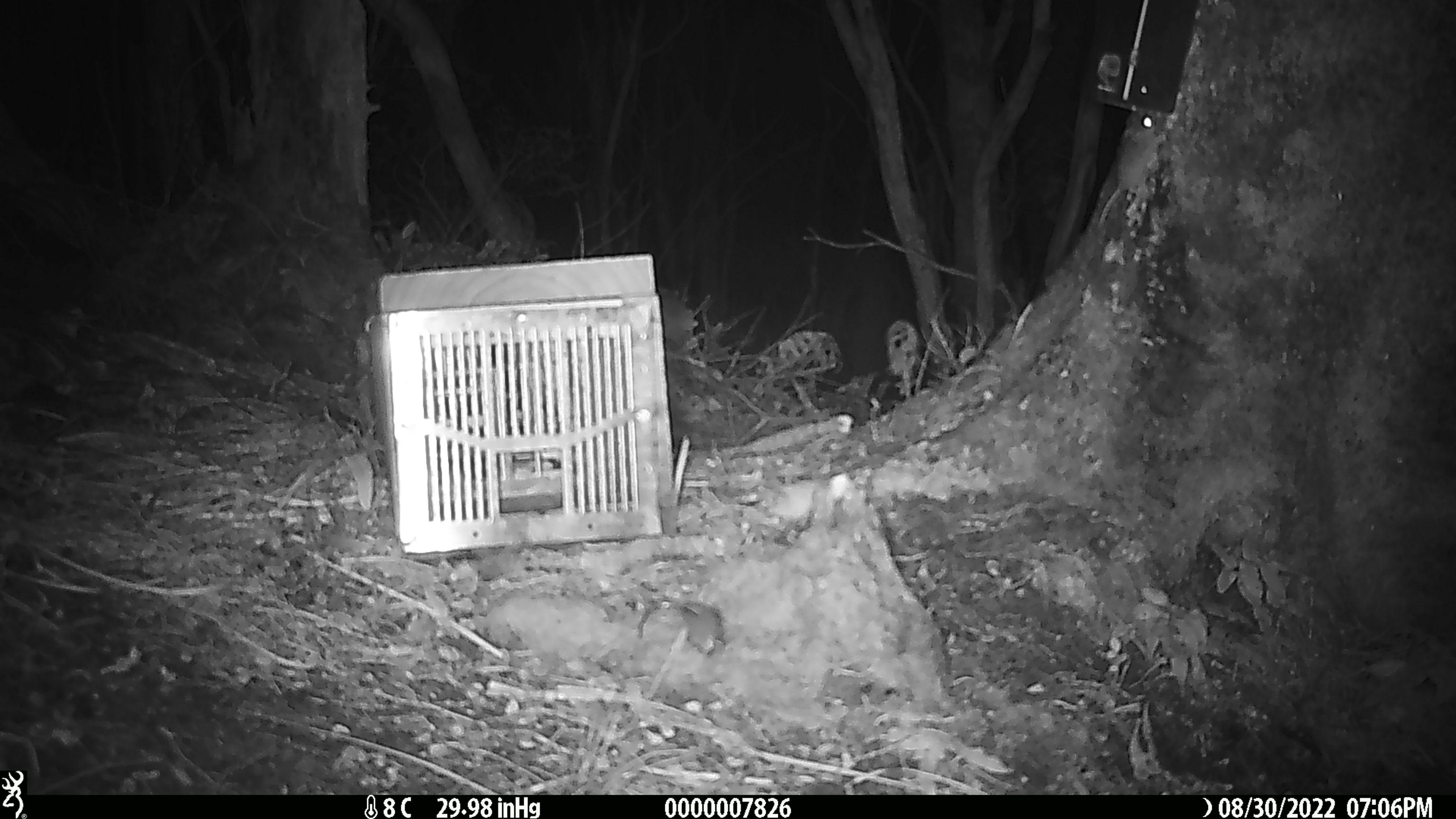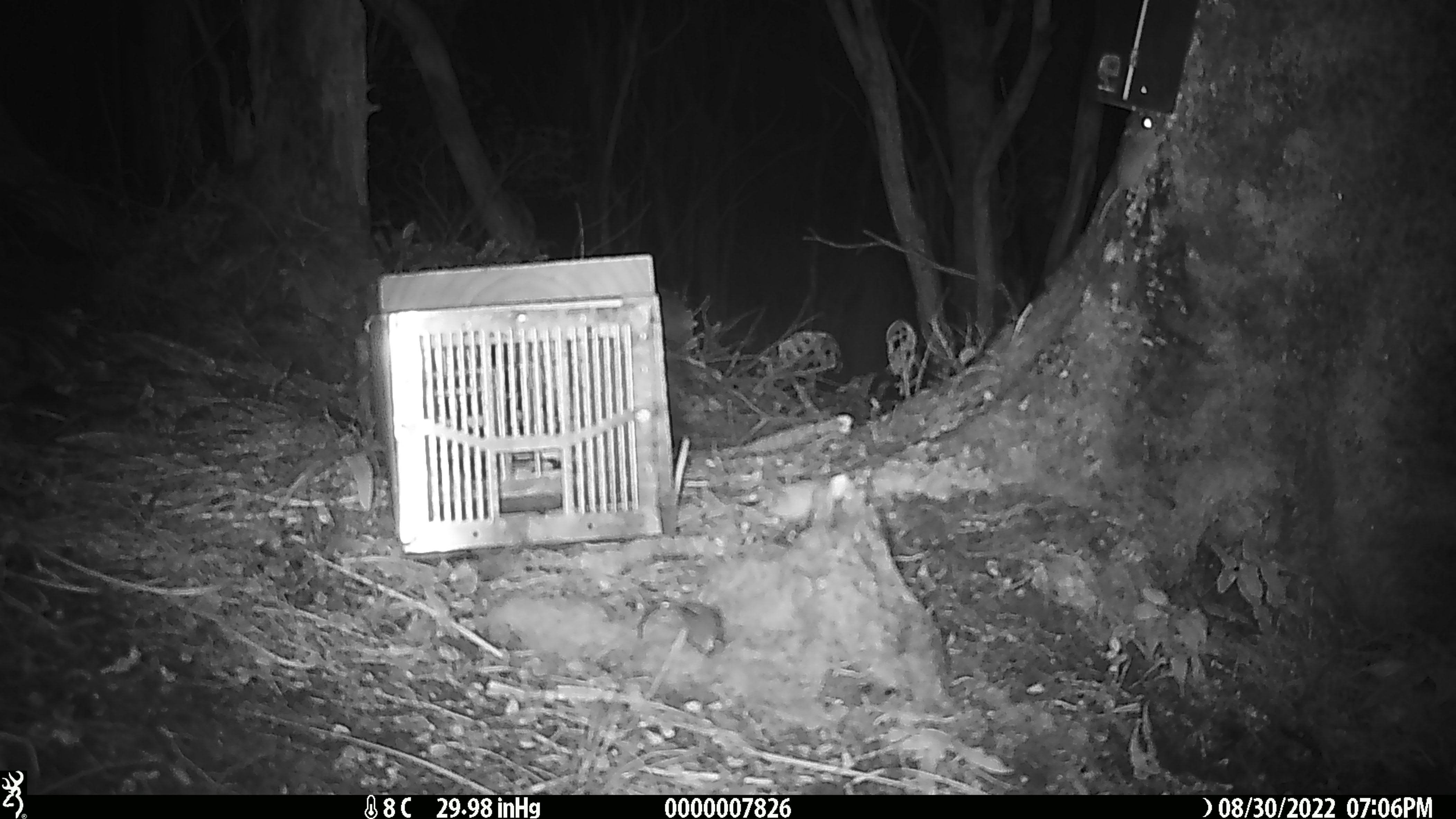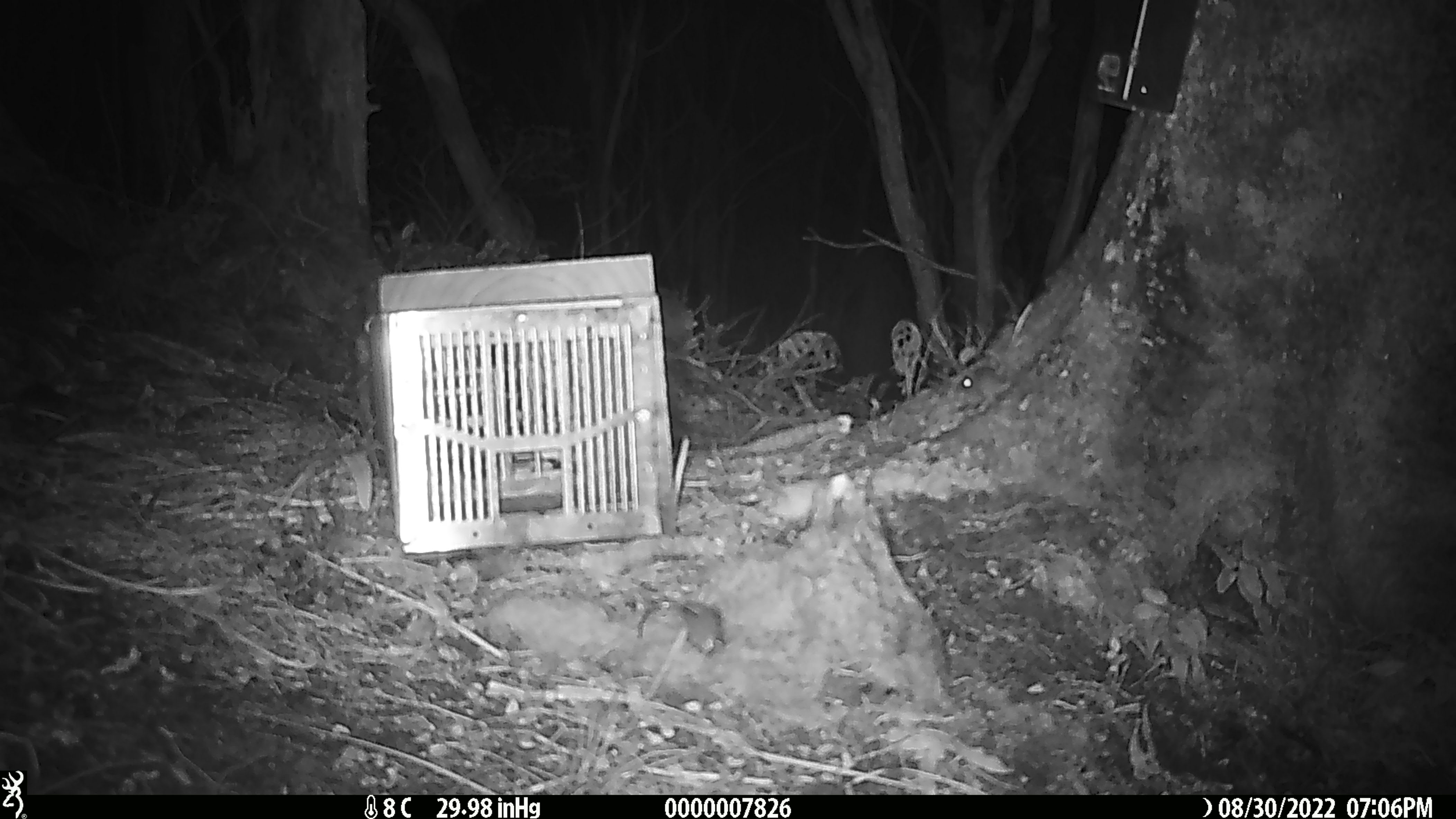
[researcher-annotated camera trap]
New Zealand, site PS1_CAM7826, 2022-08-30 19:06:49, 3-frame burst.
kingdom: Animalia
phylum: Chordata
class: Mammalia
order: Rodentia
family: Muridae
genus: Mus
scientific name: Mus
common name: mouse